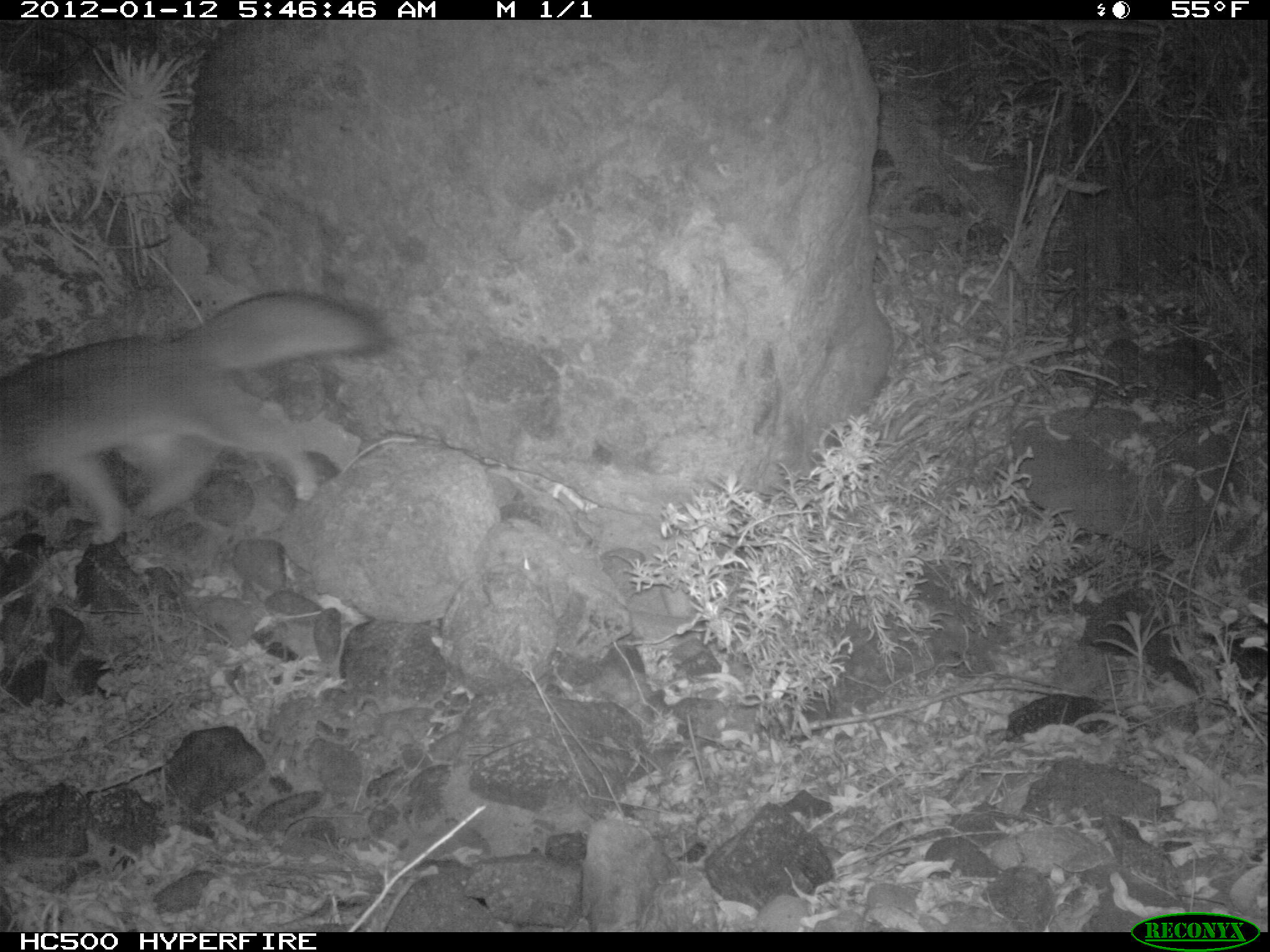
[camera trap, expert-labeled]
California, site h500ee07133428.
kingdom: Animalia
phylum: Chordata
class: Mammalia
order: Carnivora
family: Canidae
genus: Urocyon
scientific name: Urocyon littoralis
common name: island fox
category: fox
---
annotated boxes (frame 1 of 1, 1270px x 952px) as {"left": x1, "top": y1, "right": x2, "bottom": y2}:
fox: {"left": 0, "top": 289, "right": 386, "bottom": 545}